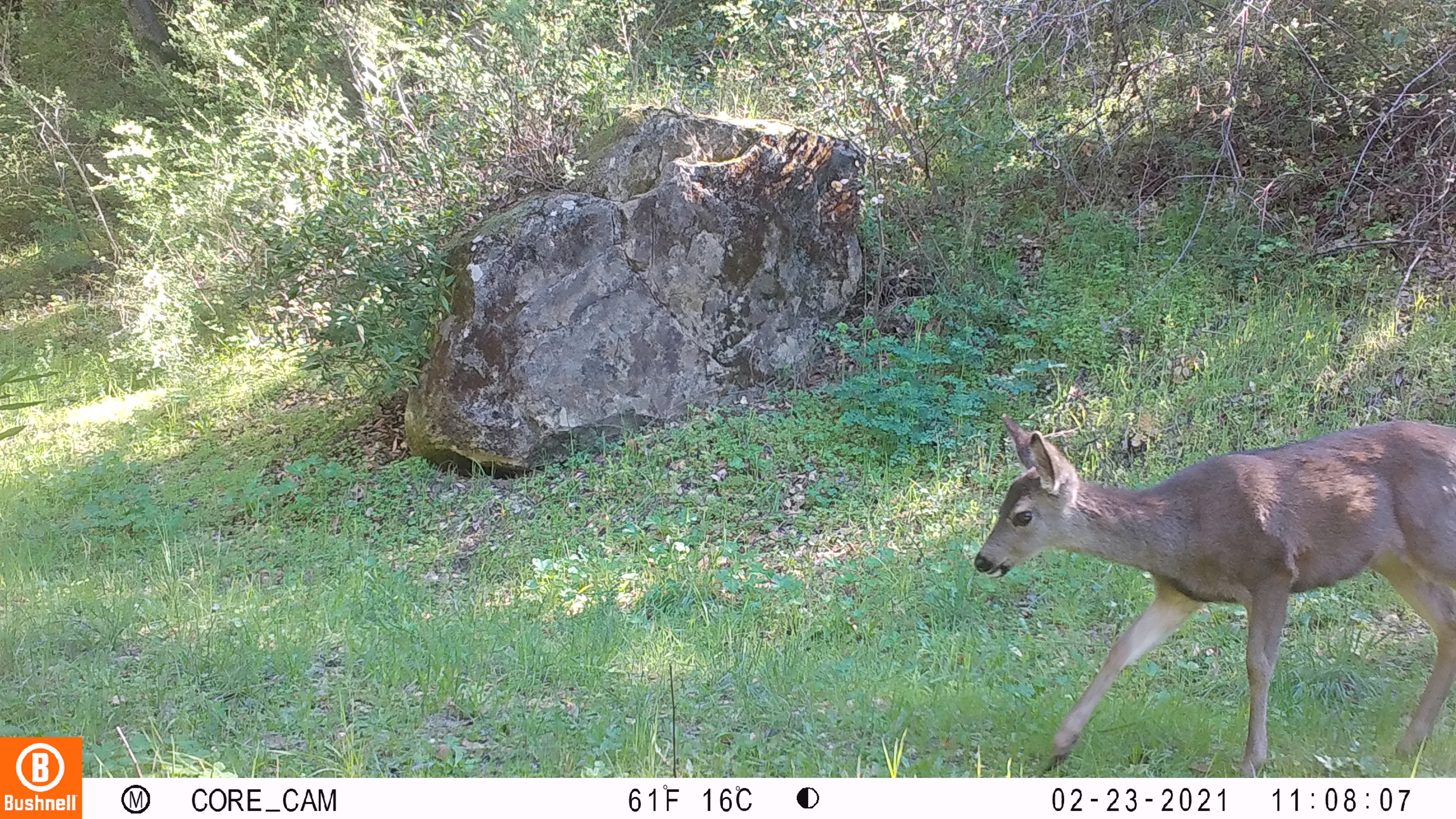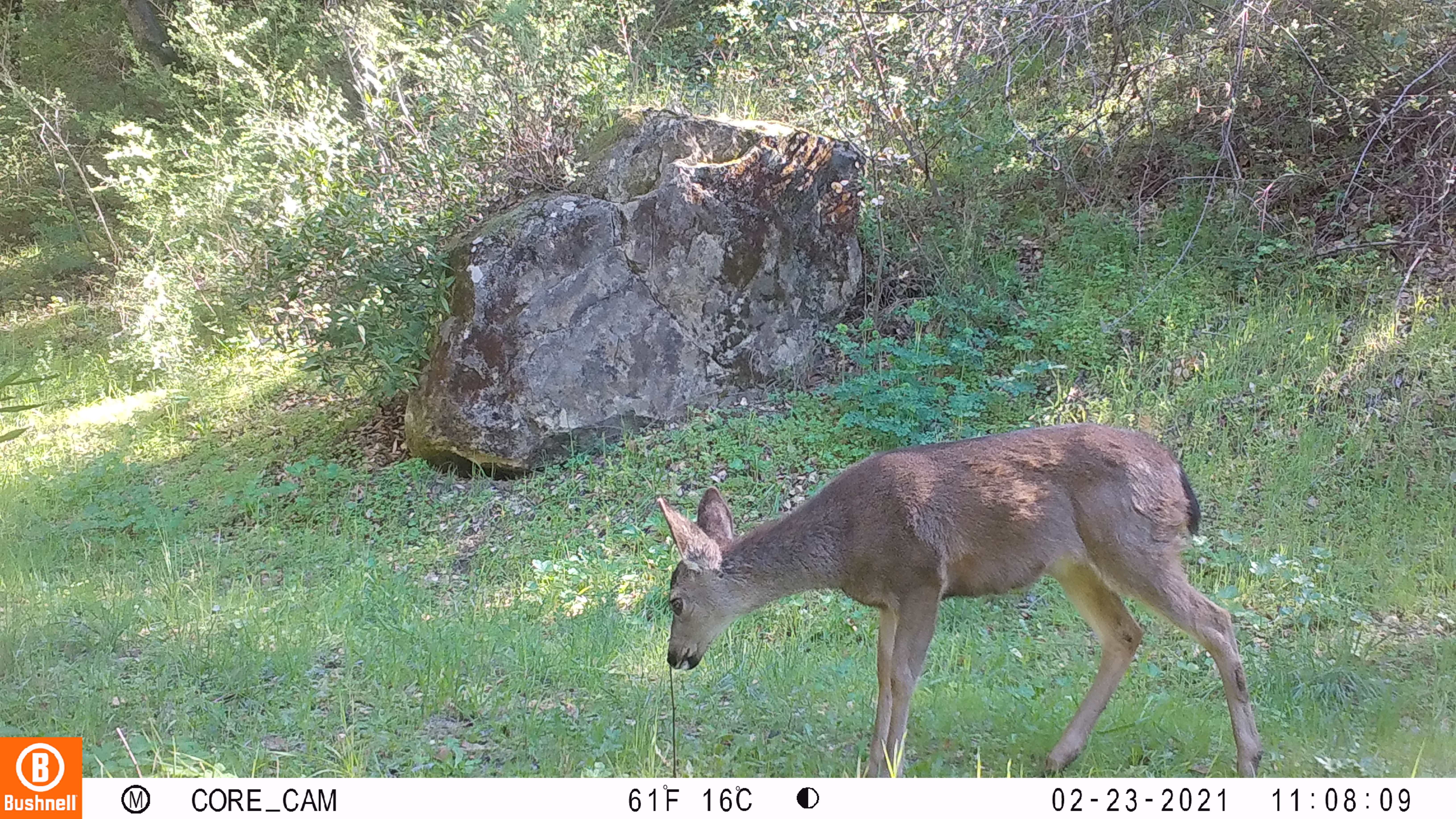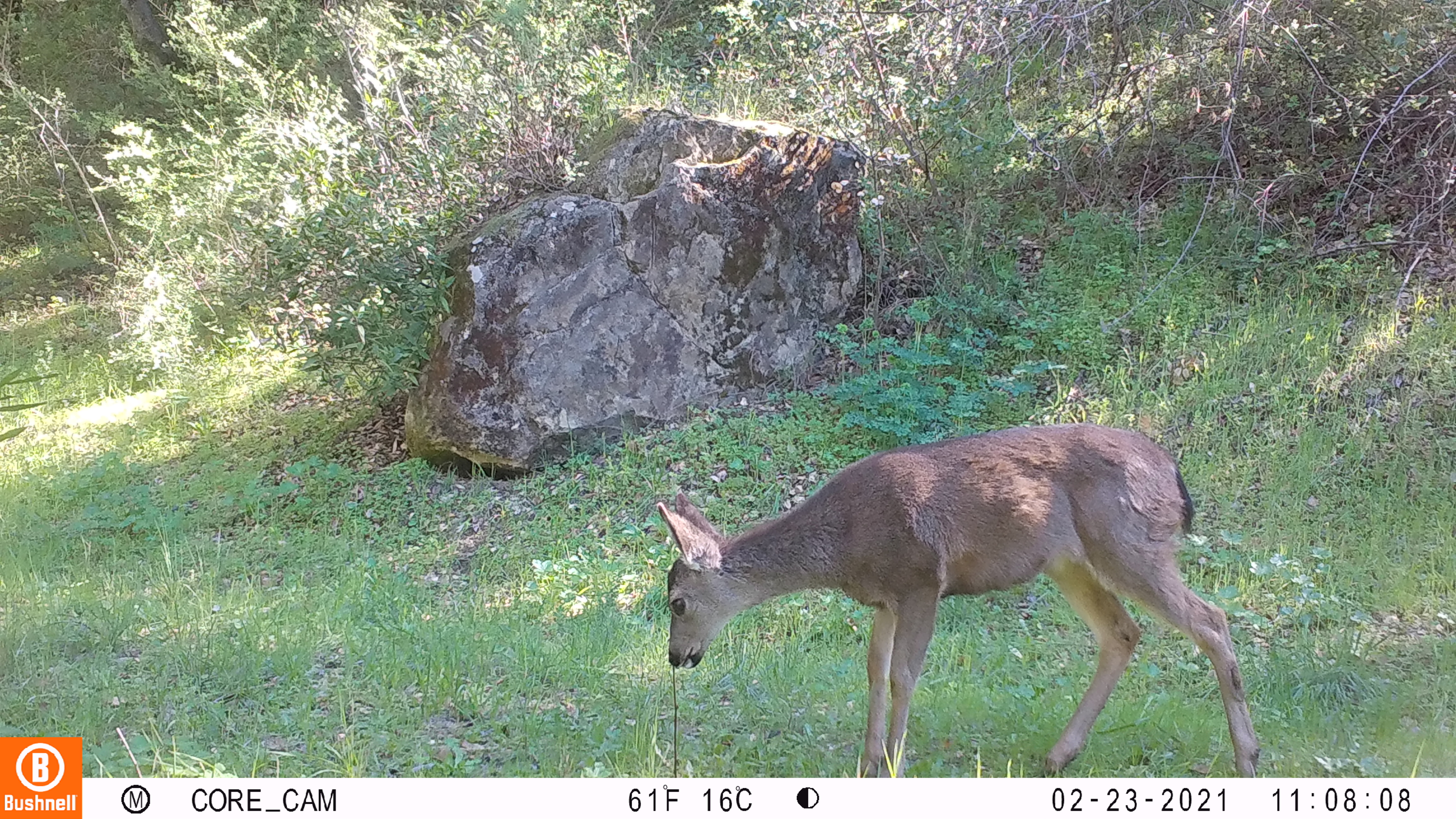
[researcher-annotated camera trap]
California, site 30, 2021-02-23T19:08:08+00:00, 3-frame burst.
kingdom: Animalia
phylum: Chordata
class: Mammalia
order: Artiodactyla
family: Cervidae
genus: Odocoileus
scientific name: Odocoileus hemionus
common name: mule deer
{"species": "mule deer (Odocoileus hemionus)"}